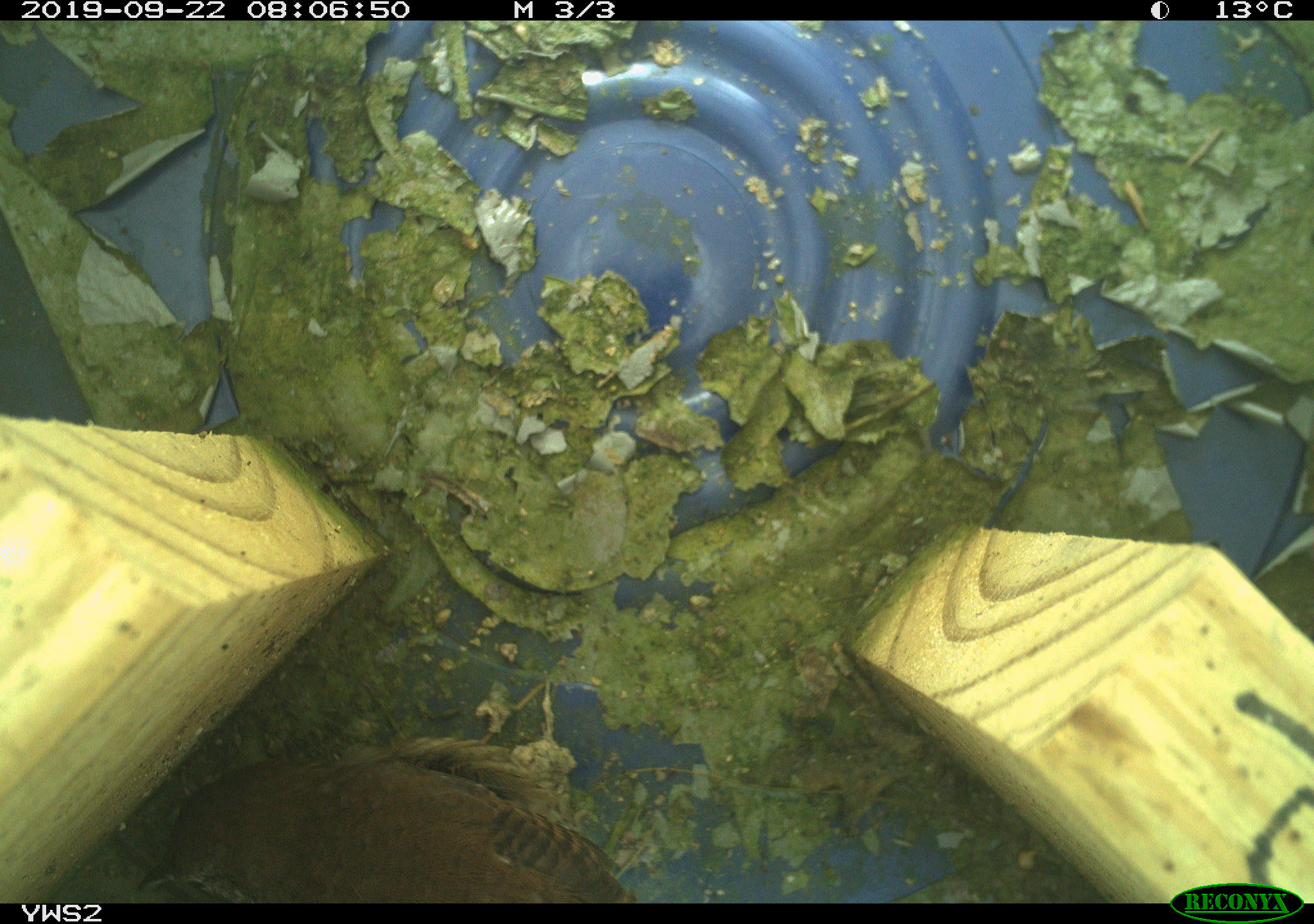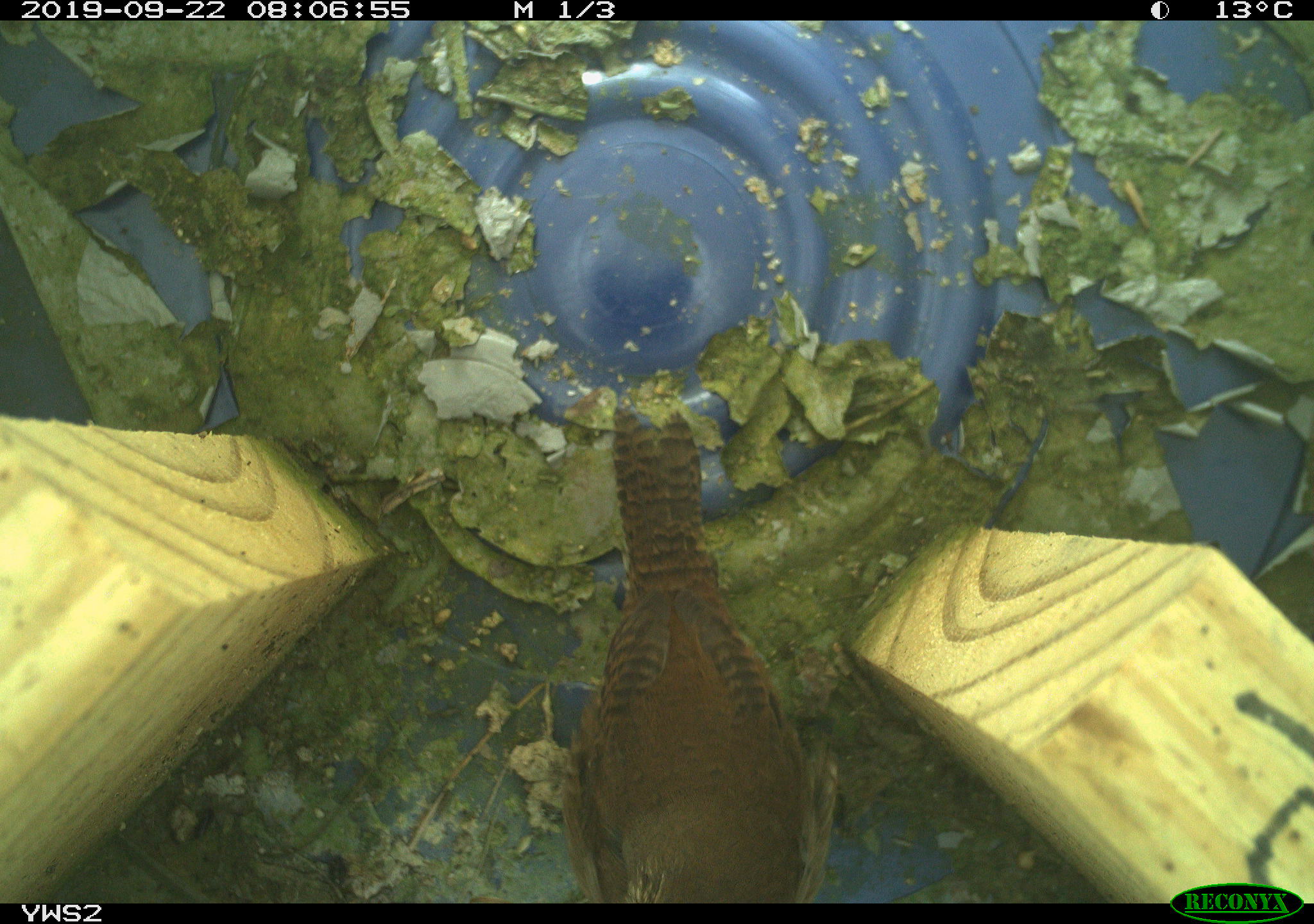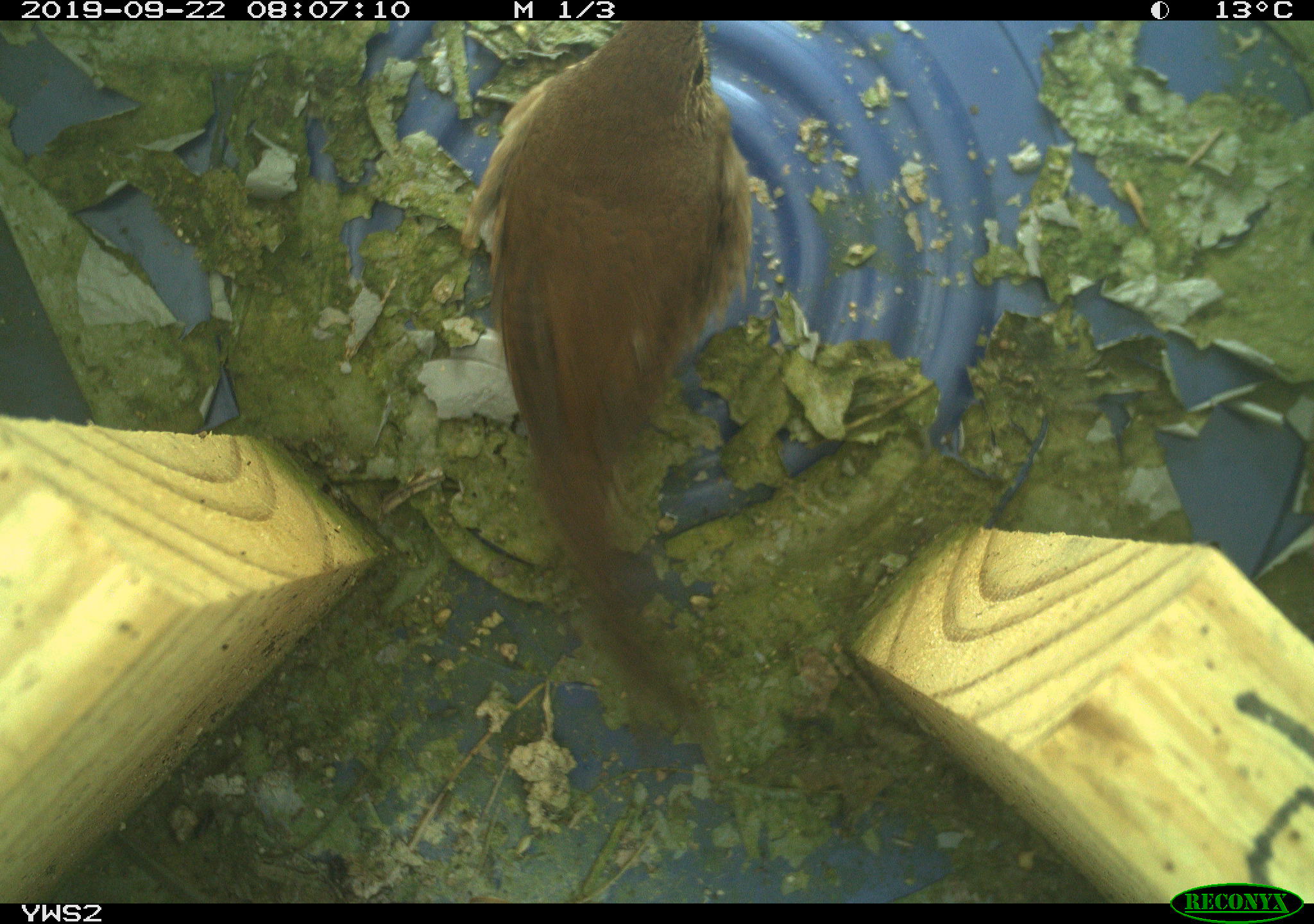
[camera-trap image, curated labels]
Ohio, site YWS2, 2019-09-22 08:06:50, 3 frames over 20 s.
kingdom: Animalia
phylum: Chordata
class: Aves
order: Passeriformes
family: Troglodytidae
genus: Troglodytes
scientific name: Troglodytes aedon aedon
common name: northern house wren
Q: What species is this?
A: Northern house wren (Troglodytes aedon aedon).